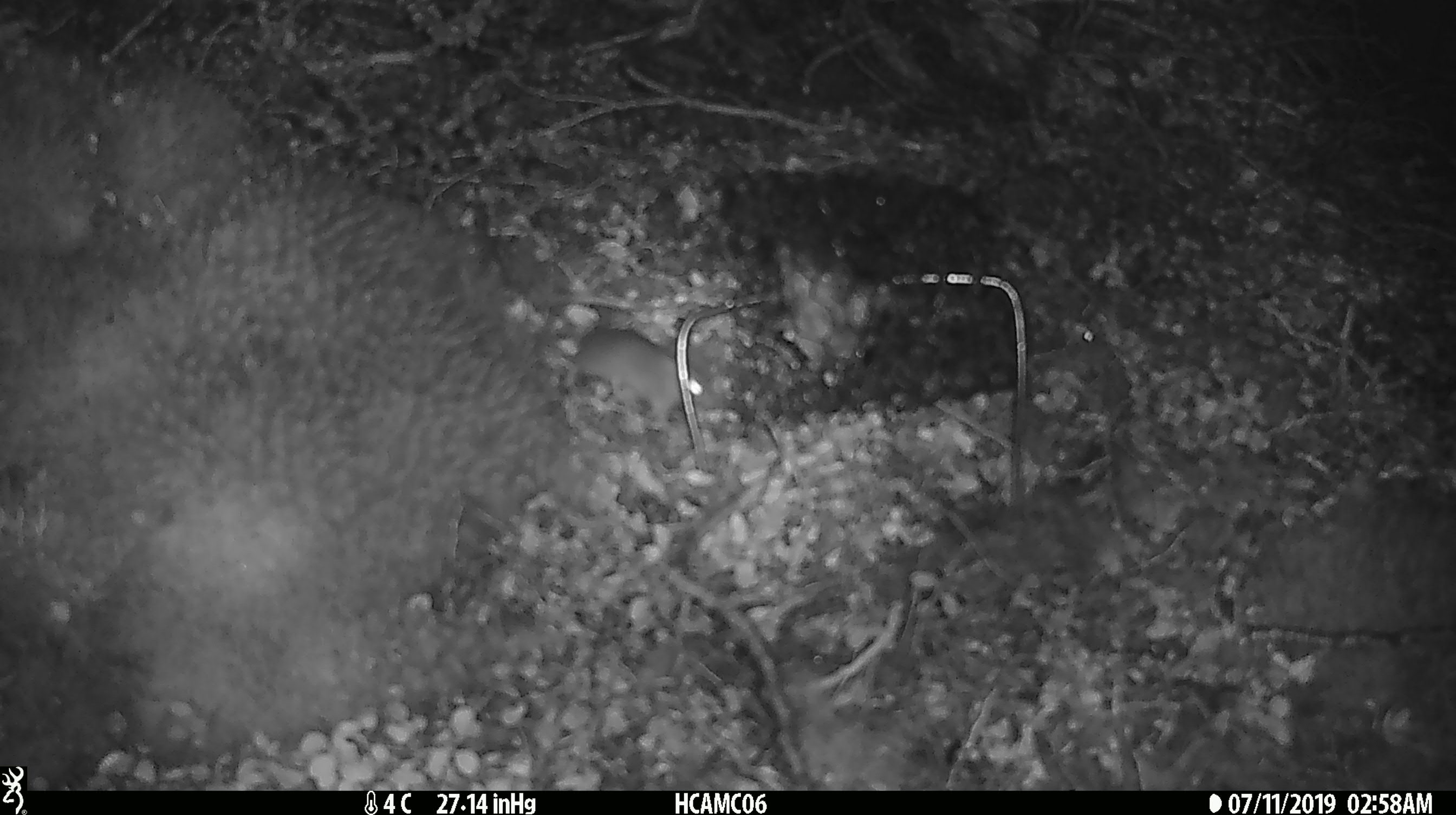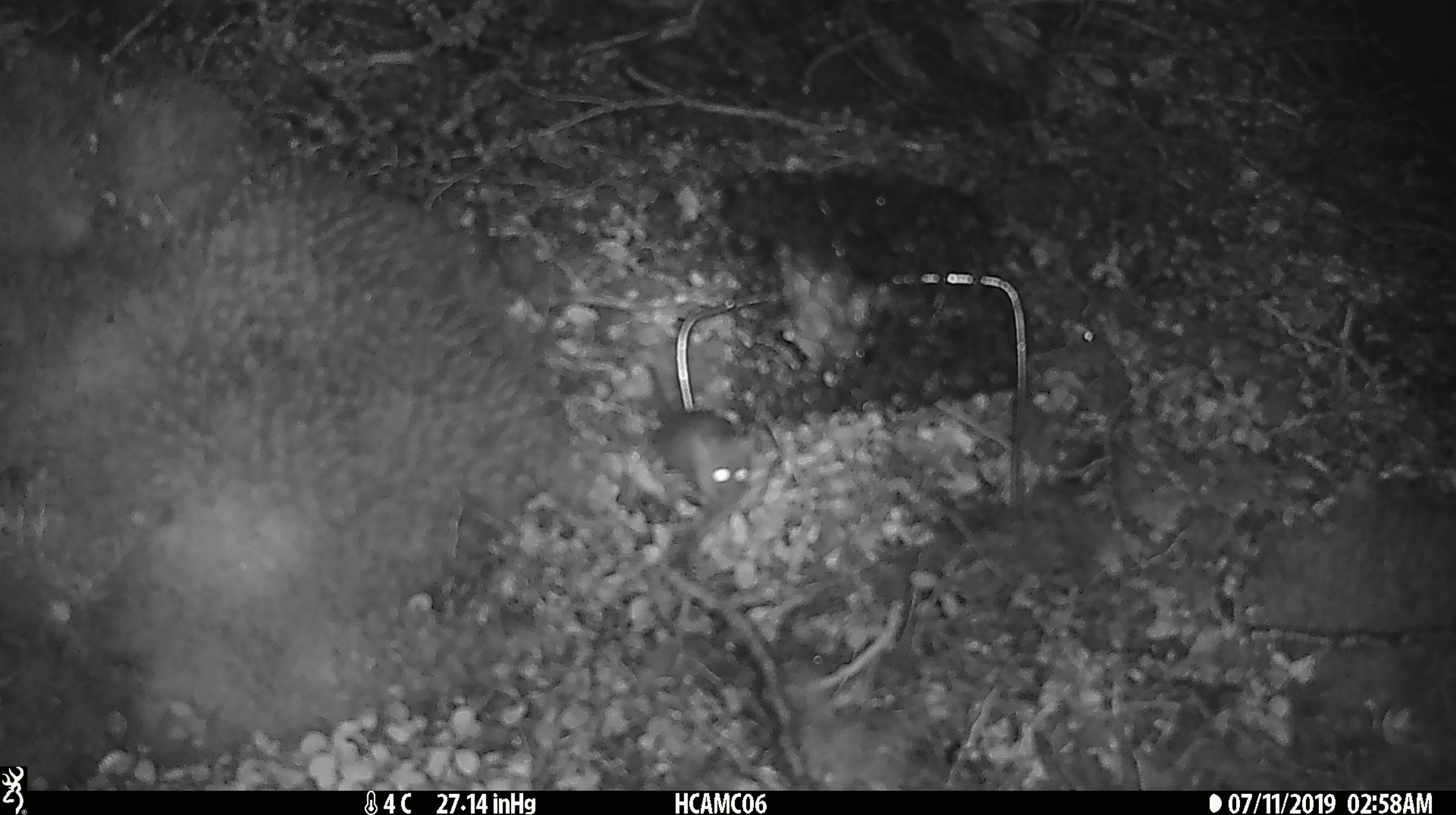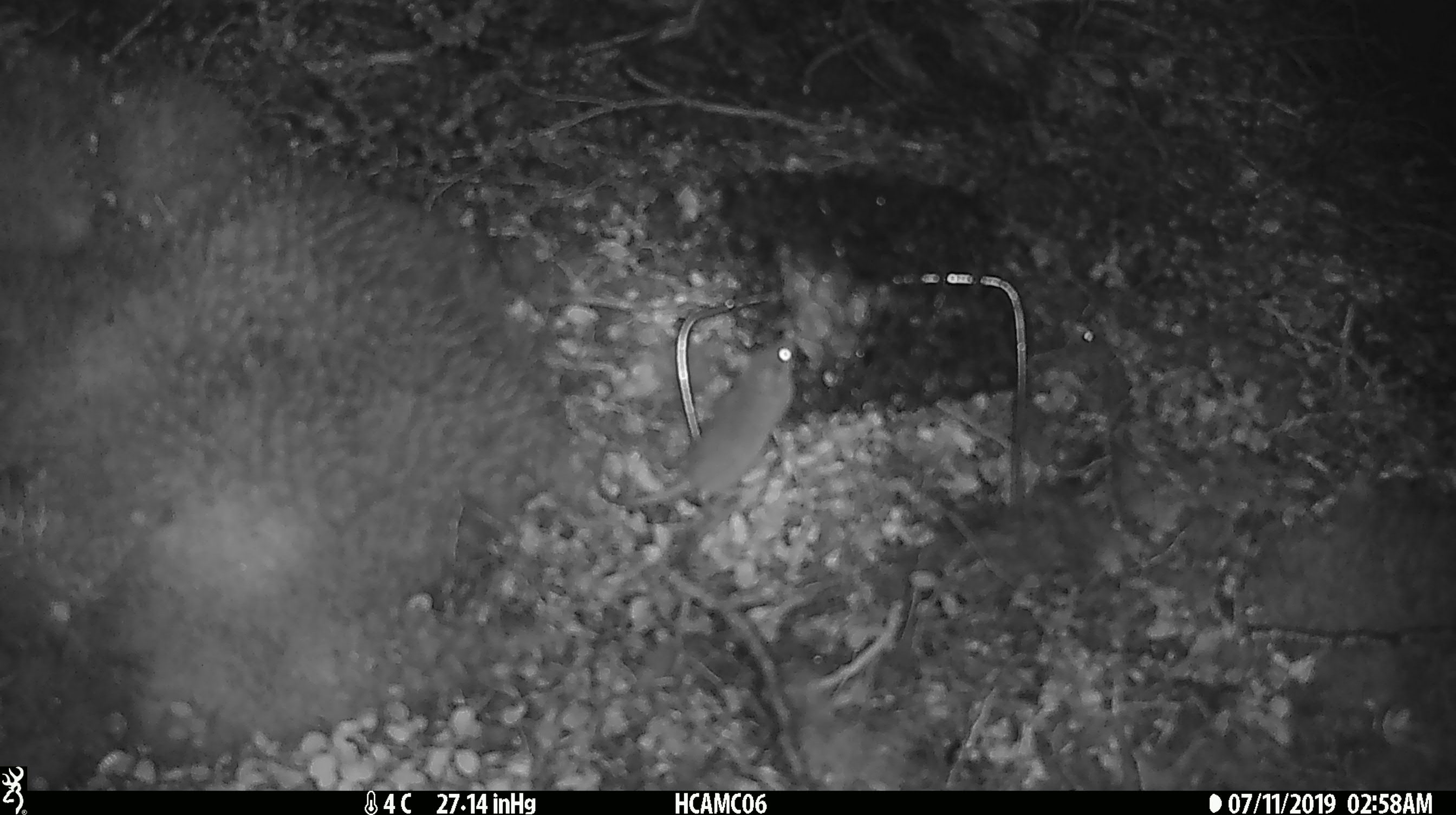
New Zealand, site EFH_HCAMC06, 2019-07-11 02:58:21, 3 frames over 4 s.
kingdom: Animalia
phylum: Chordata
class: Mammalia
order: Rodentia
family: Muridae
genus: Mus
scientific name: Mus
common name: mouse